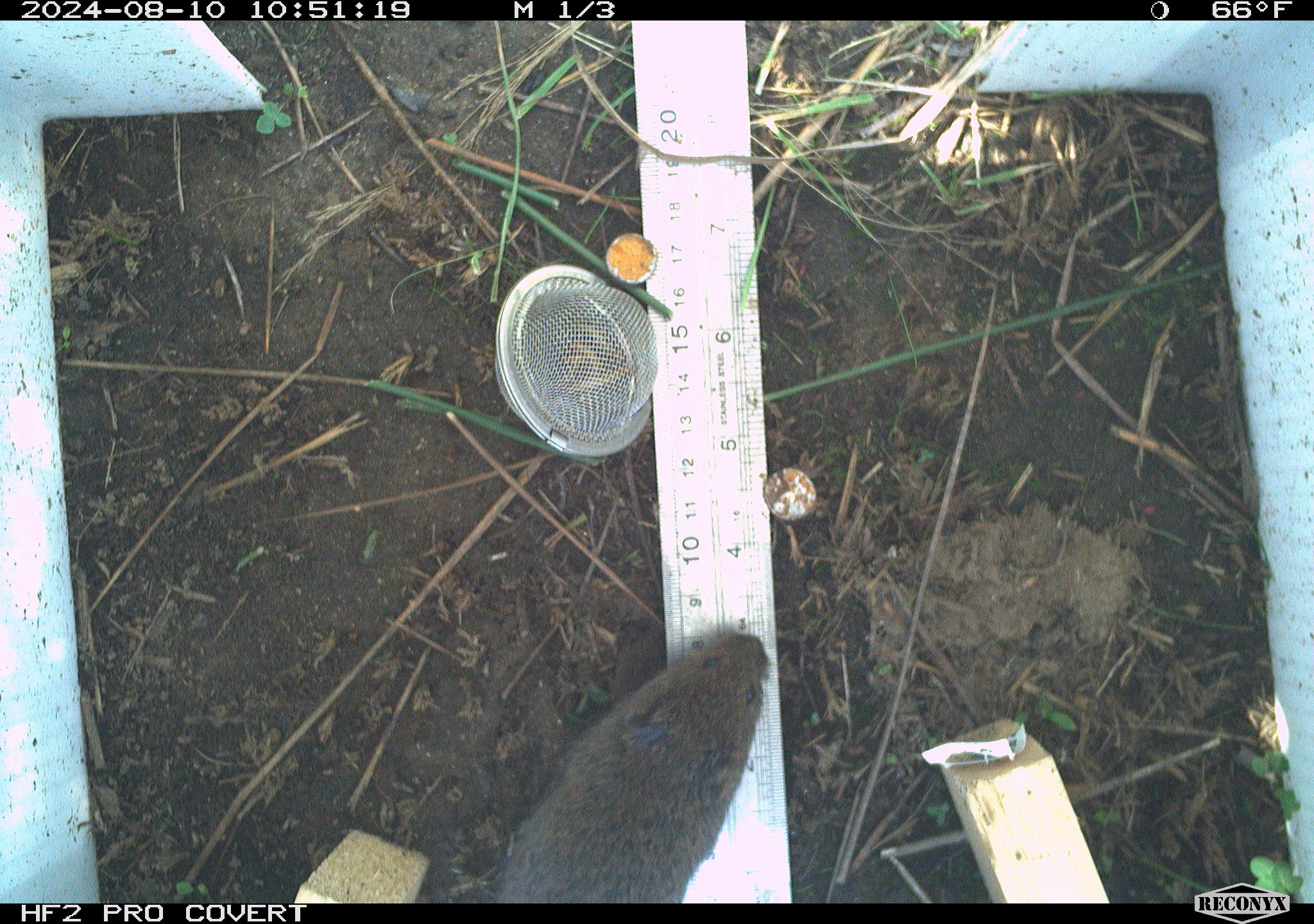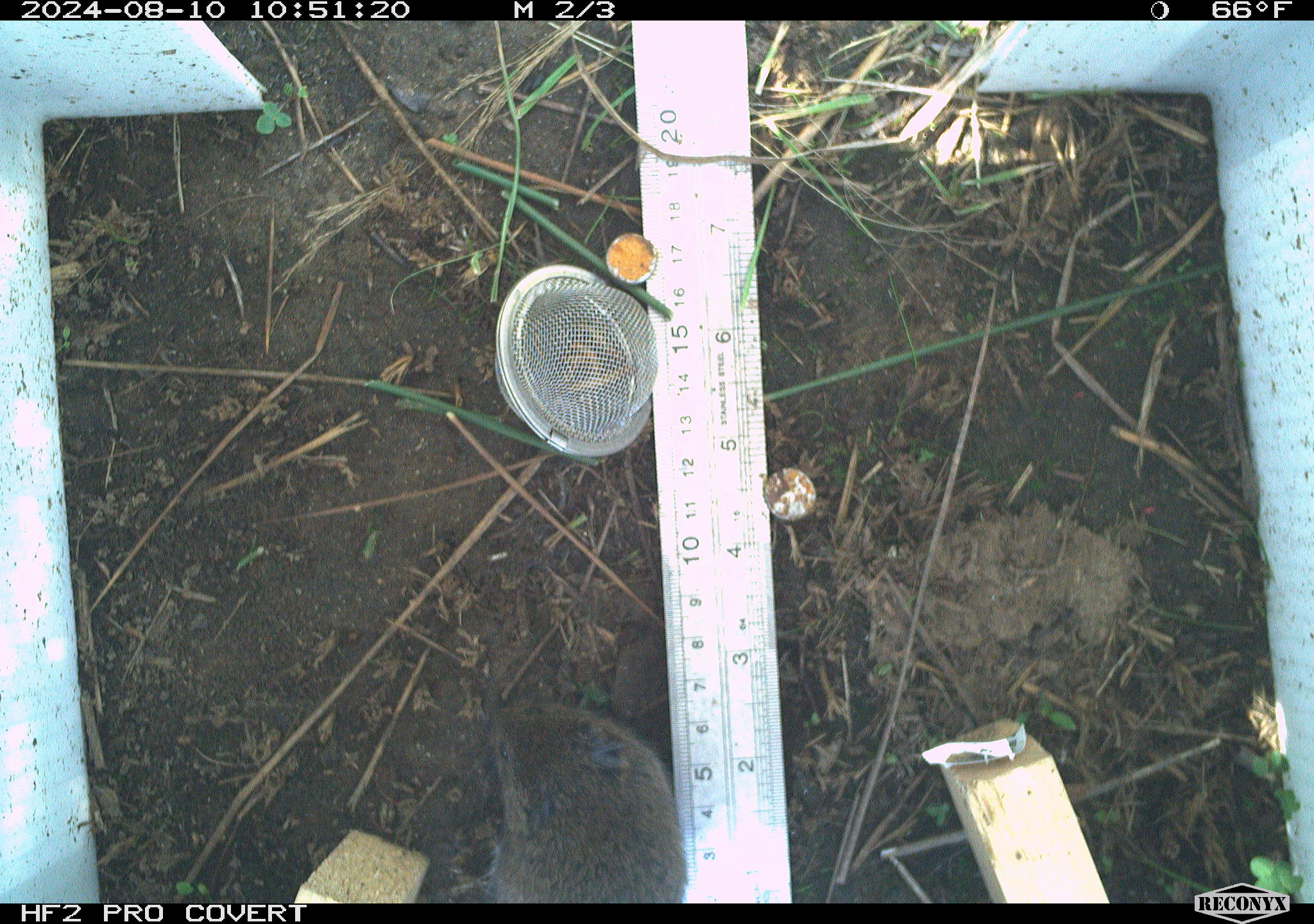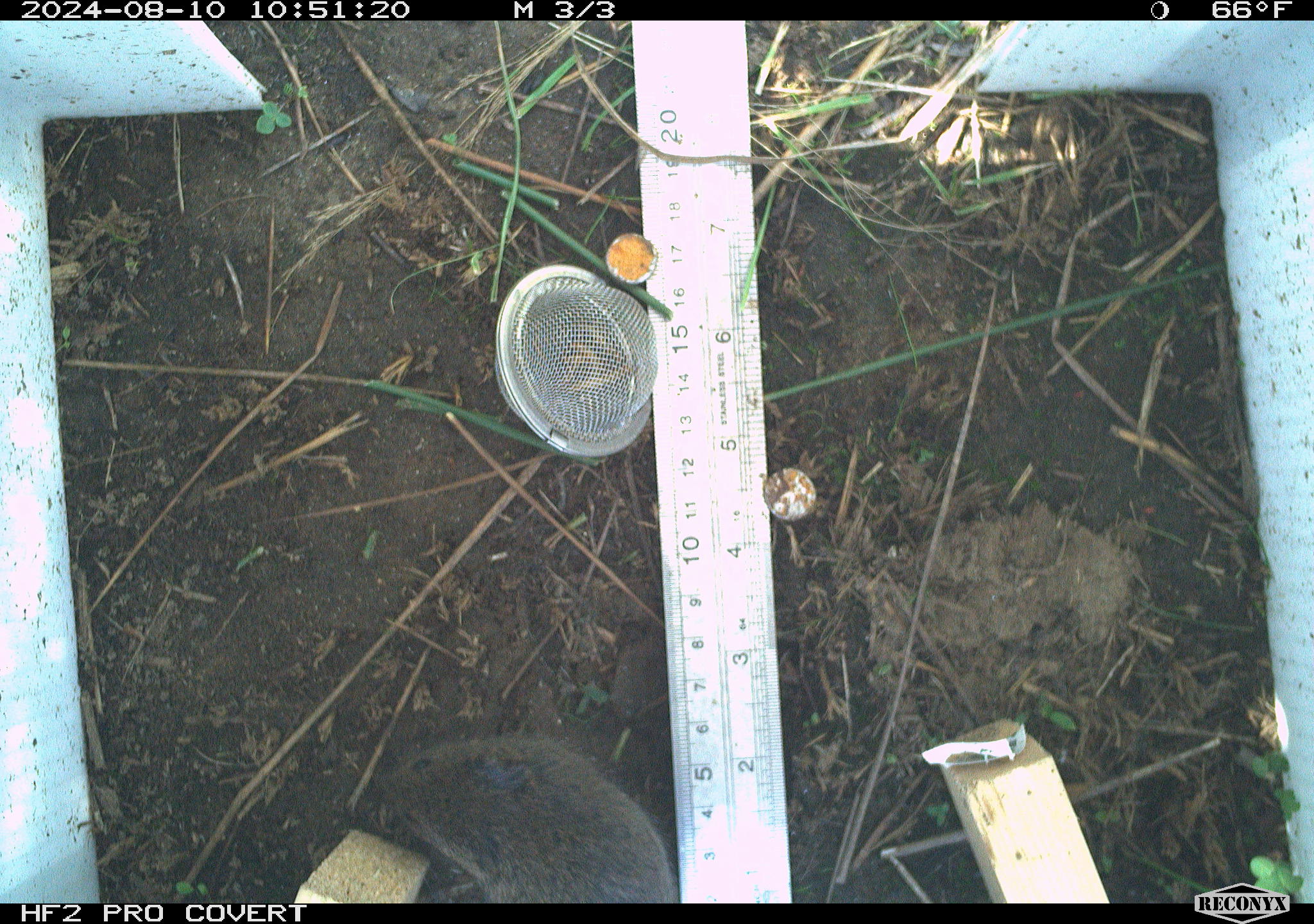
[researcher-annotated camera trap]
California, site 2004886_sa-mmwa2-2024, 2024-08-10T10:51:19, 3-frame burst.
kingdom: Animalia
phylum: Chordata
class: Mammalia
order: Rodentia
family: Cricetidae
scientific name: Arvicolinae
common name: voles, lemmings, and muskrats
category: arvicolinae subfamily